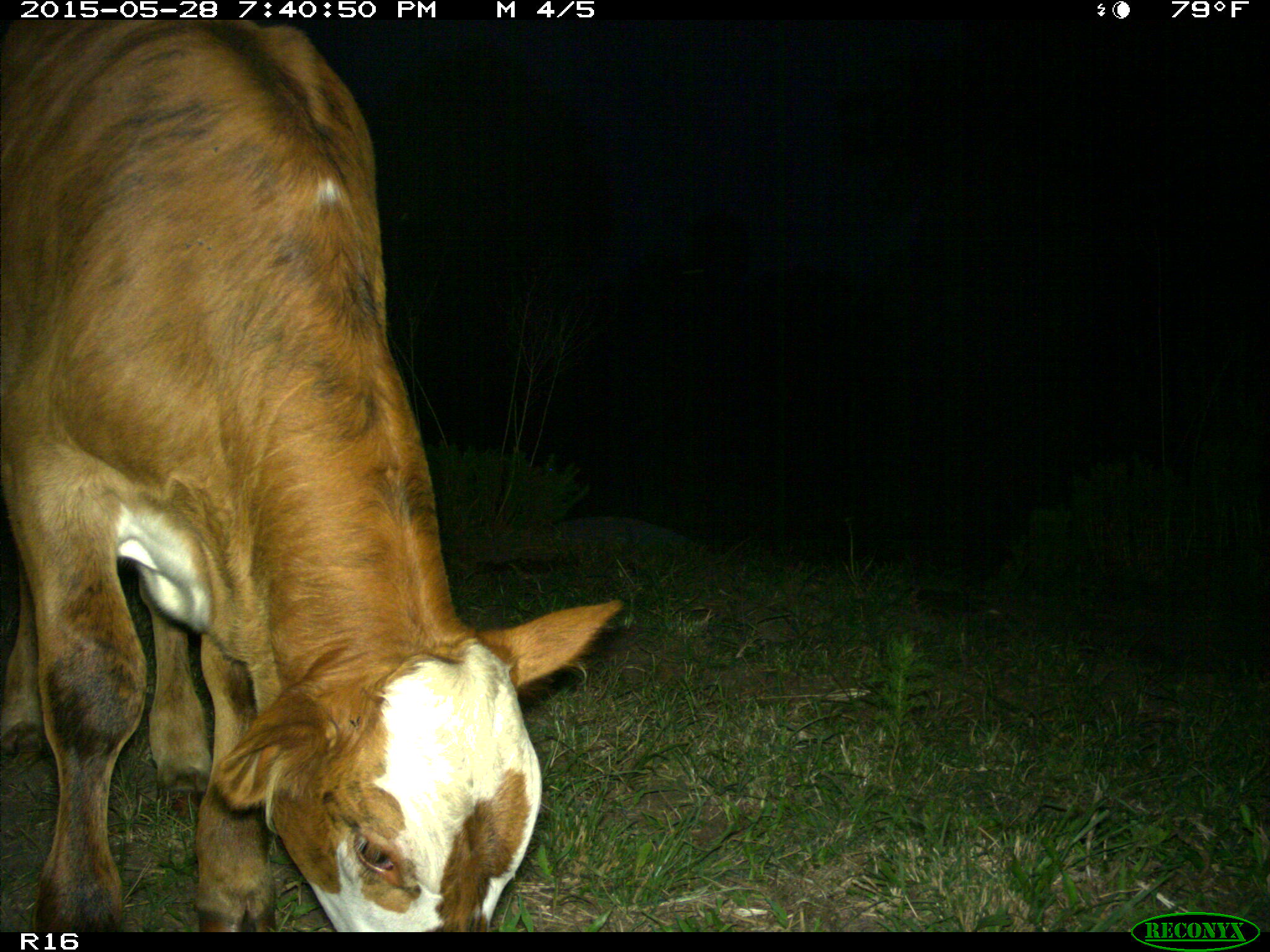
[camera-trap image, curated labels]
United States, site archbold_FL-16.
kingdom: Animalia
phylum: Chordata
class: Mammalia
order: Artiodactyla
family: Bovidae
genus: Bos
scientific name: Bos taurus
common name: domestic cow